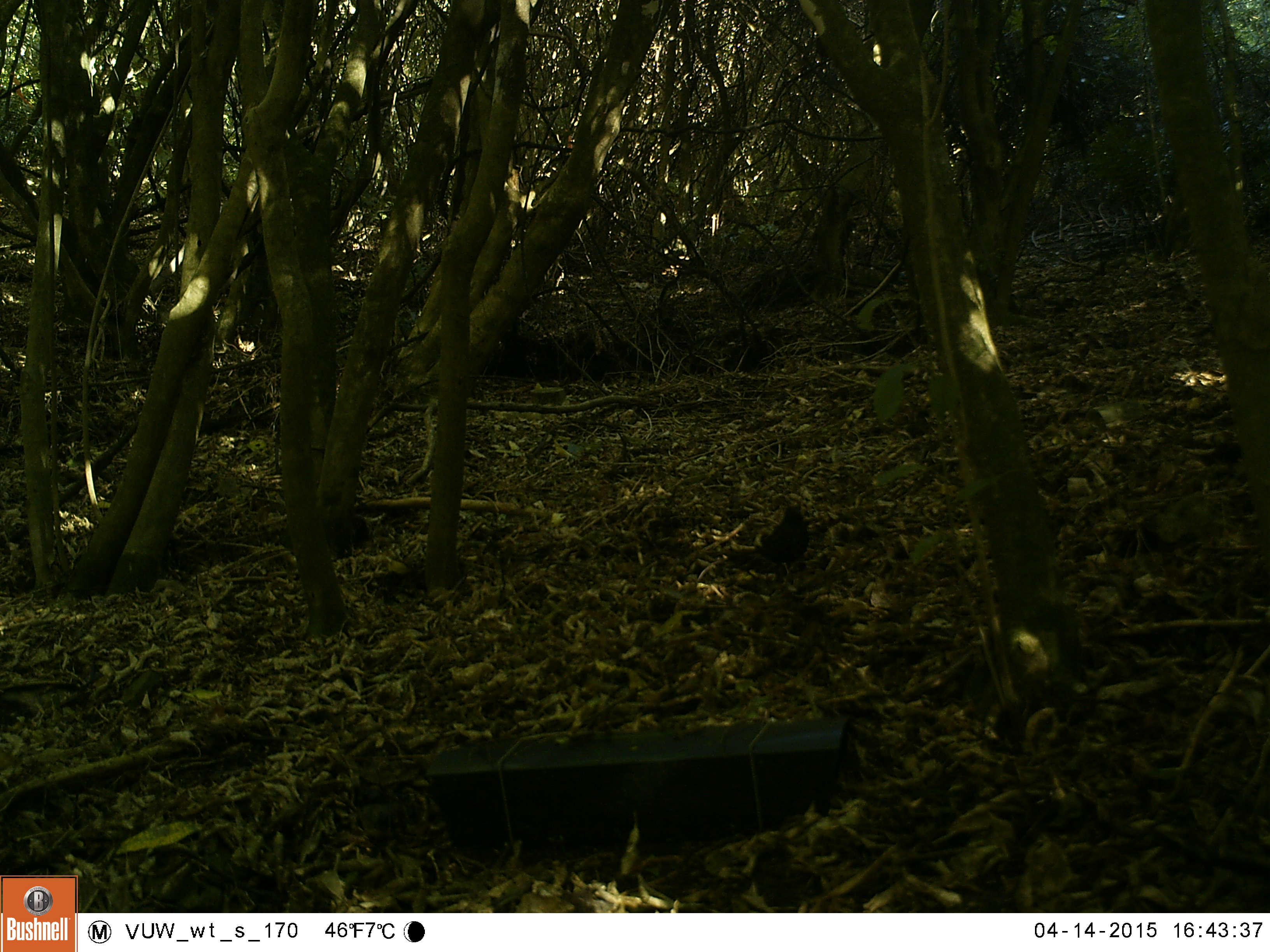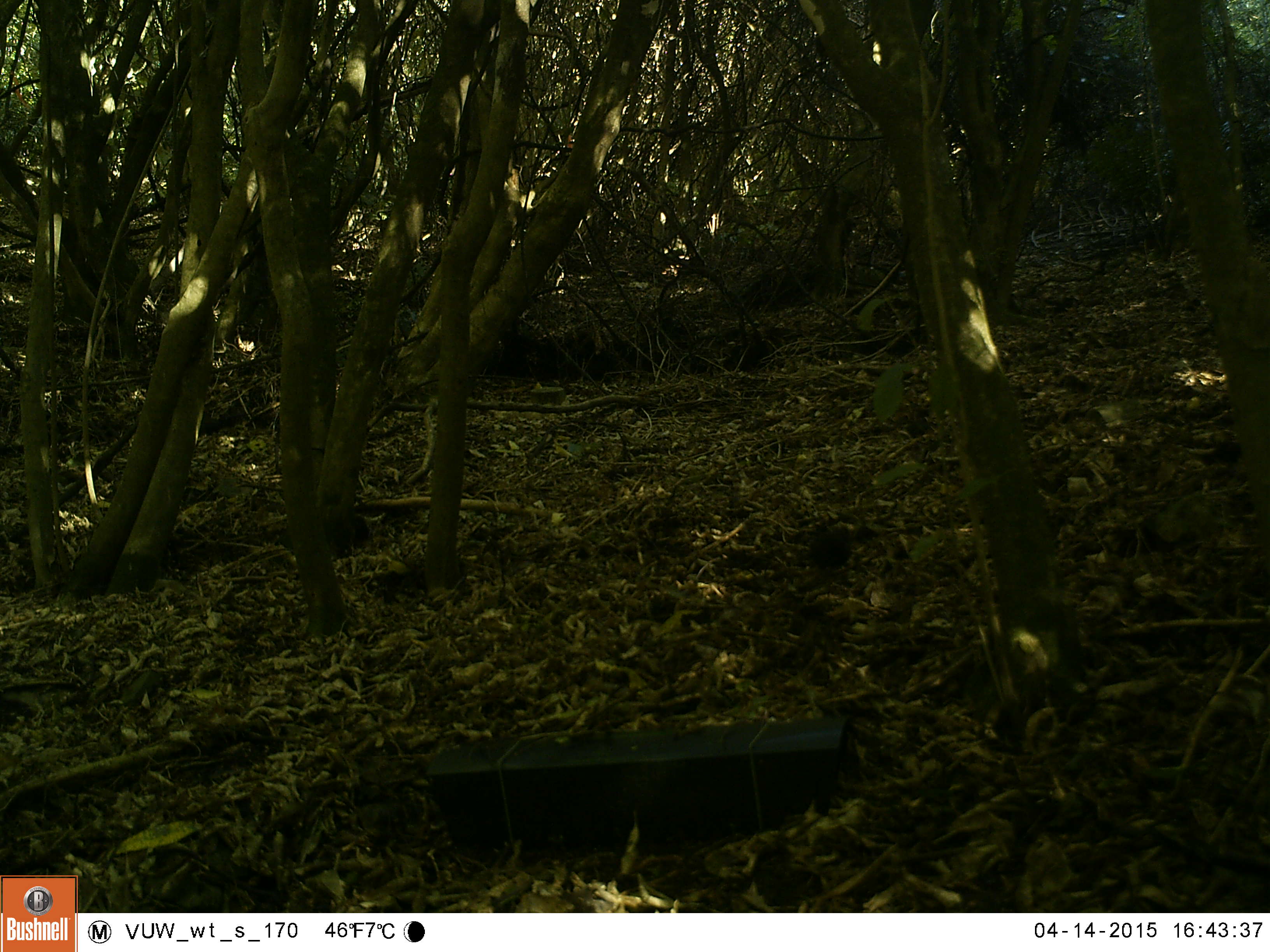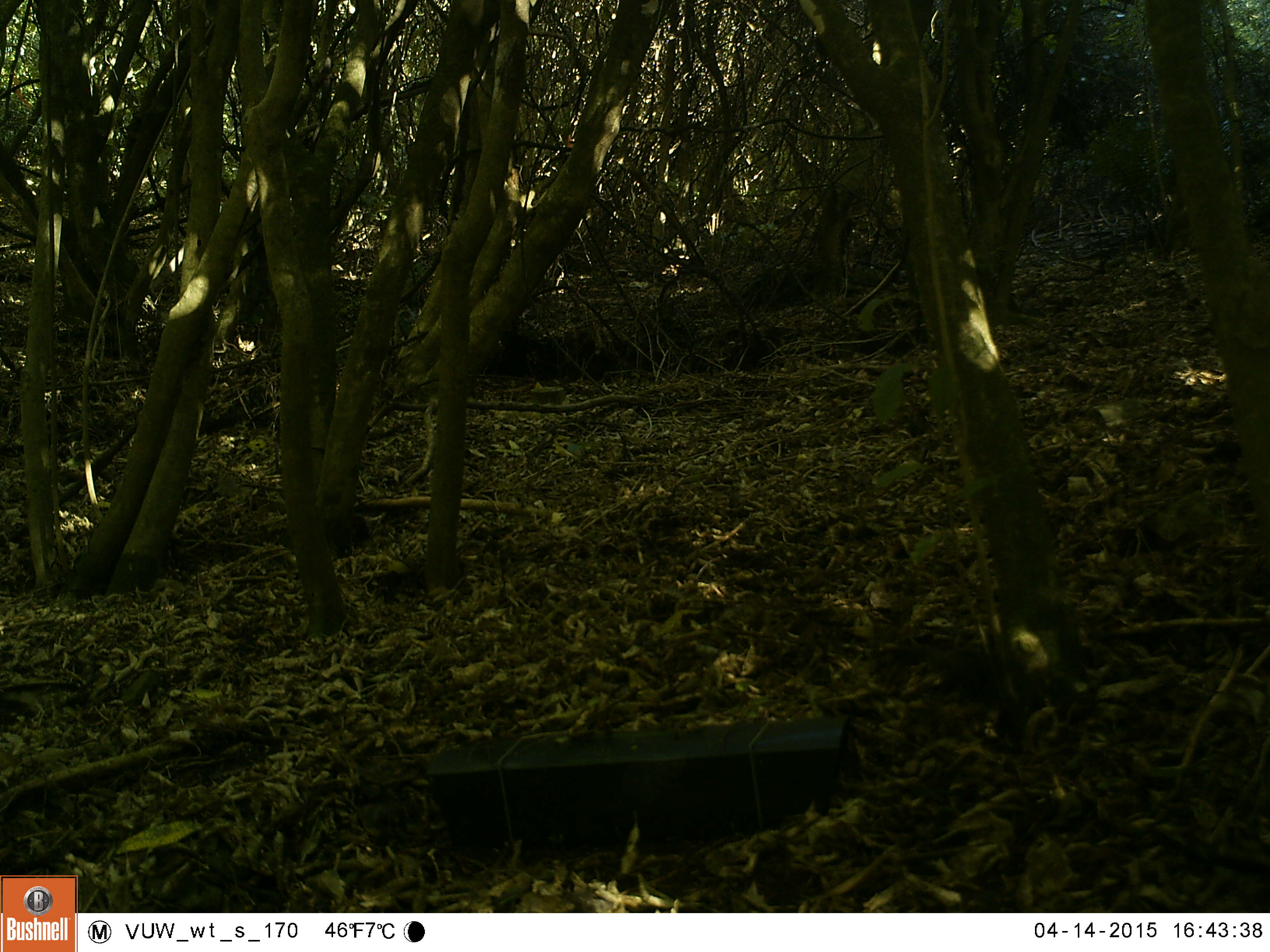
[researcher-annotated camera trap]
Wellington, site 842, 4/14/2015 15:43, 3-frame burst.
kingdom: Animalia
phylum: Chordata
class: Aves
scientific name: Aves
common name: bird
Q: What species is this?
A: Bird (Aves).